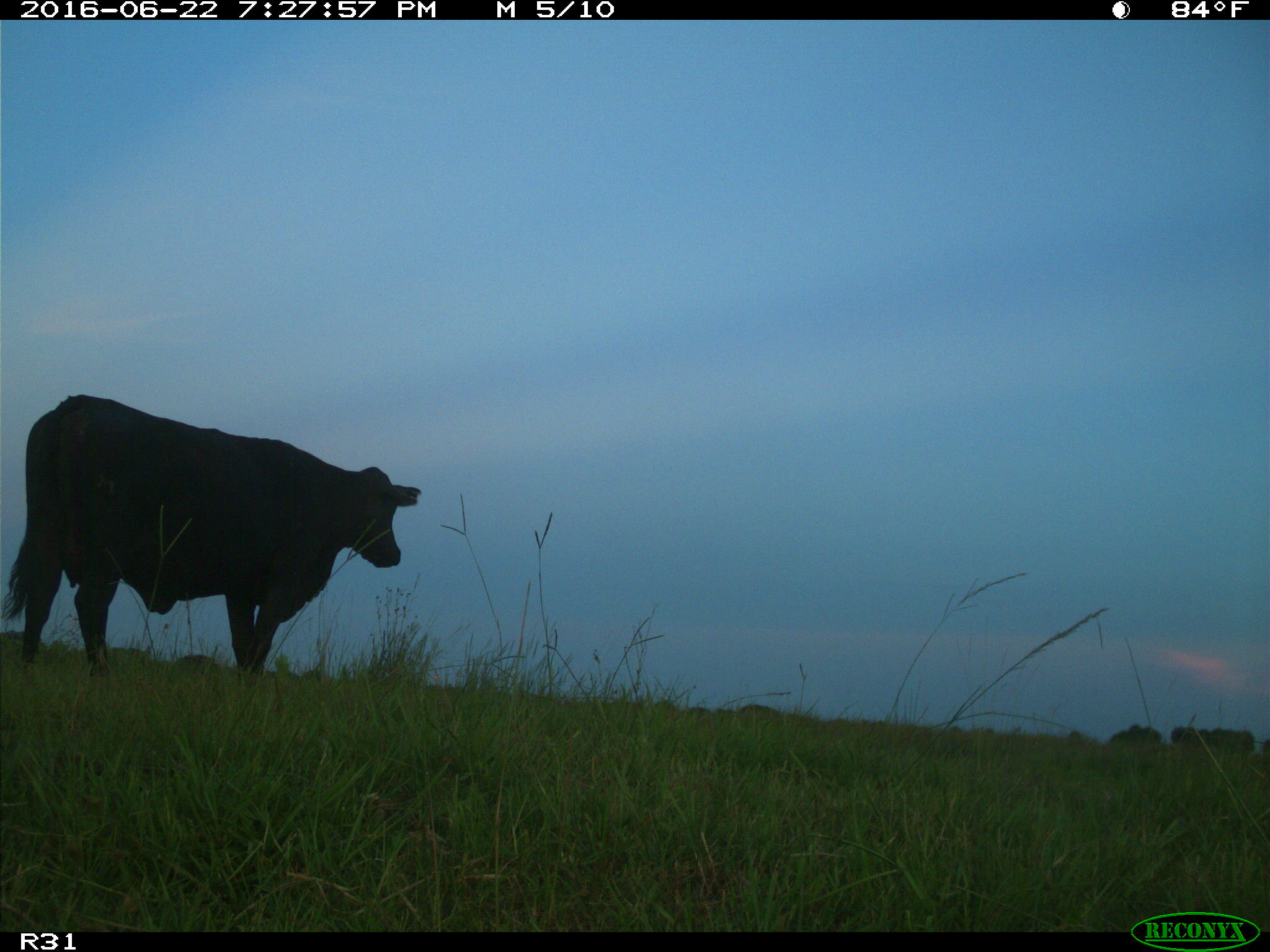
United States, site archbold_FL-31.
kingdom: Animalia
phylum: Chordata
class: Mammalia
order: Artiodactyla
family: Bovidae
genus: Bos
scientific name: Bos taurus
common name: domestic cow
Bos taurus (domestic cow).